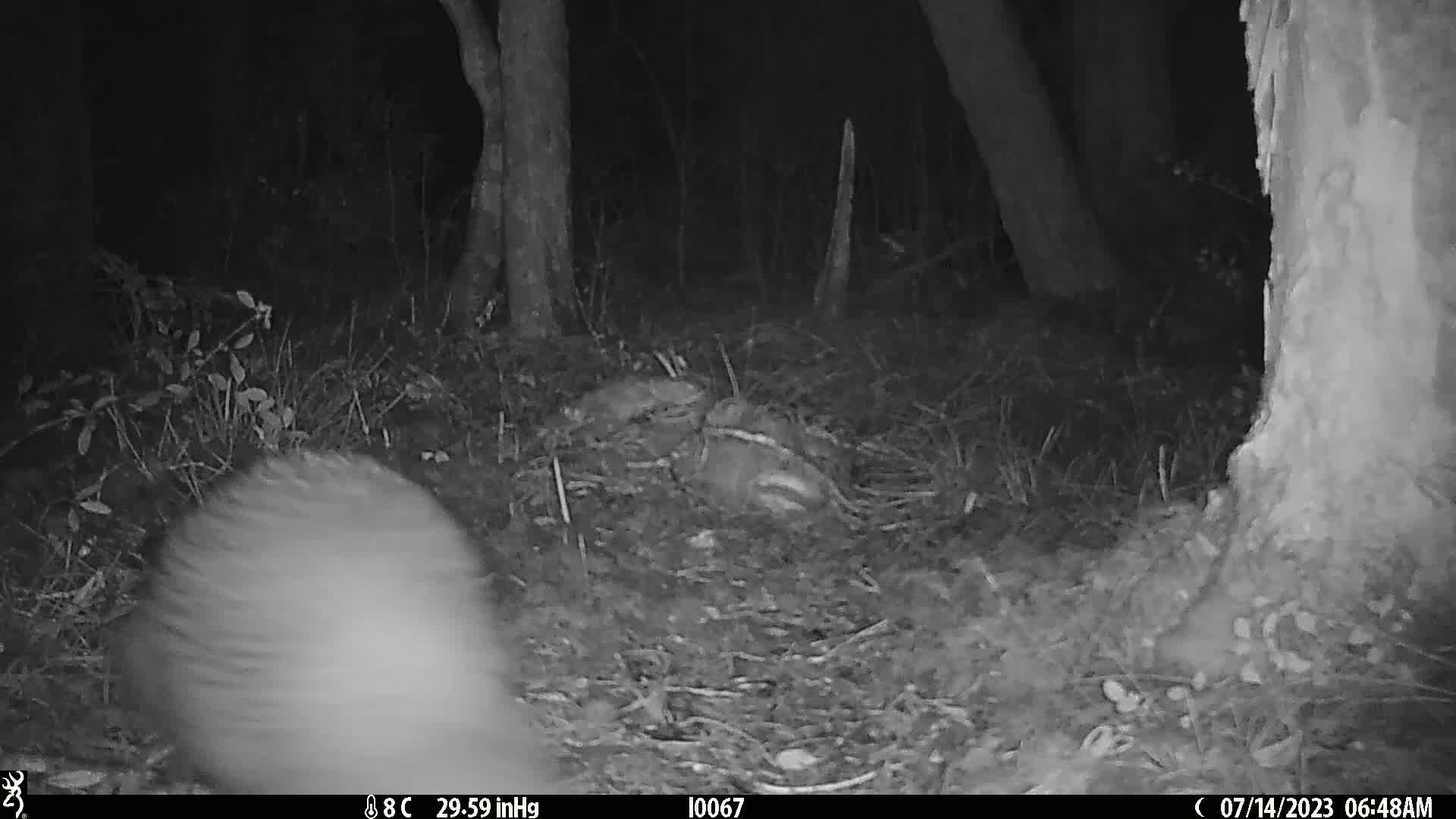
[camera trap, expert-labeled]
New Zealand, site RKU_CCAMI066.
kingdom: Animalia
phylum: Chordata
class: Aves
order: Apterygiformes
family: Apterygidae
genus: Apteryx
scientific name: Apteryx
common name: kiwi